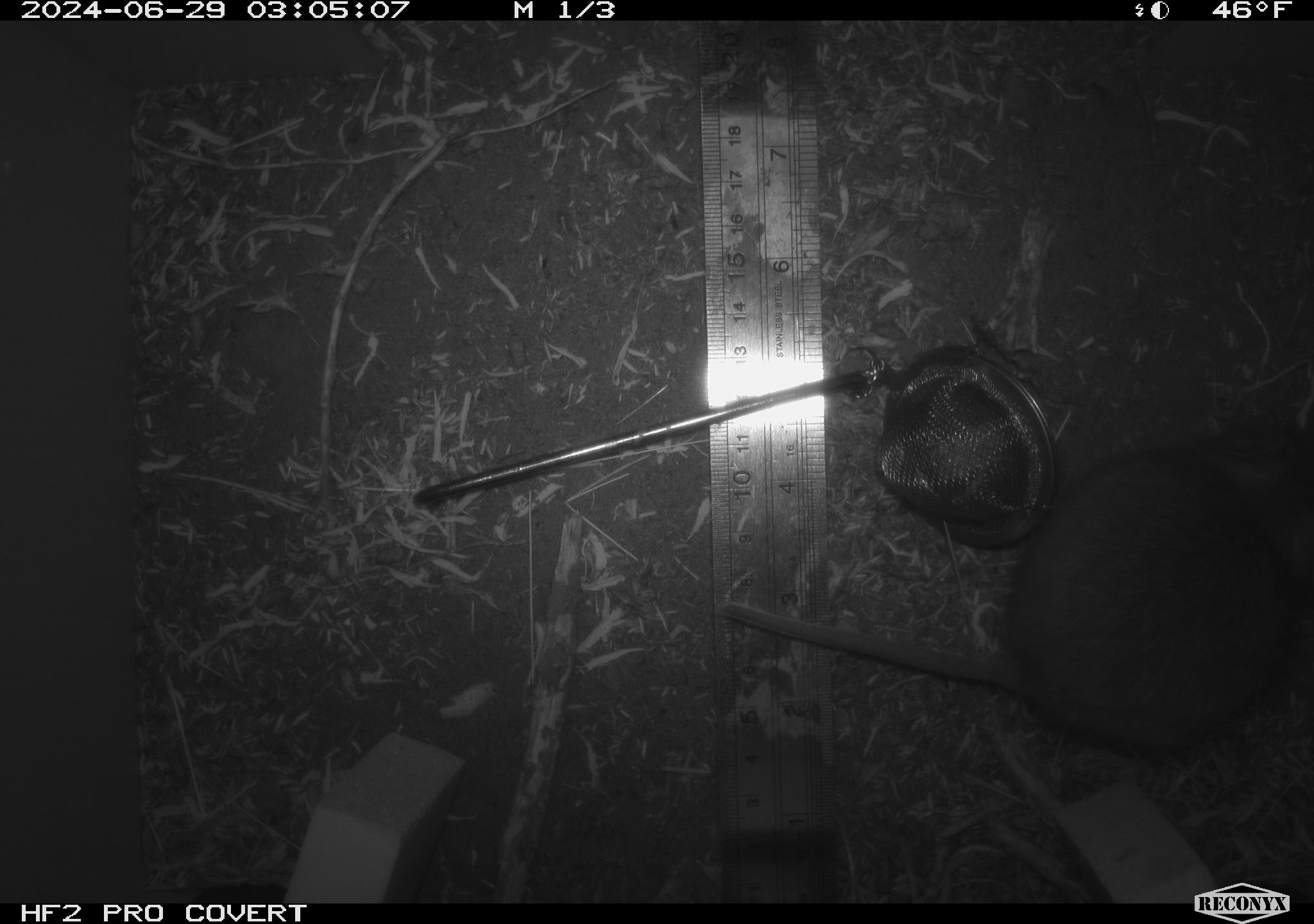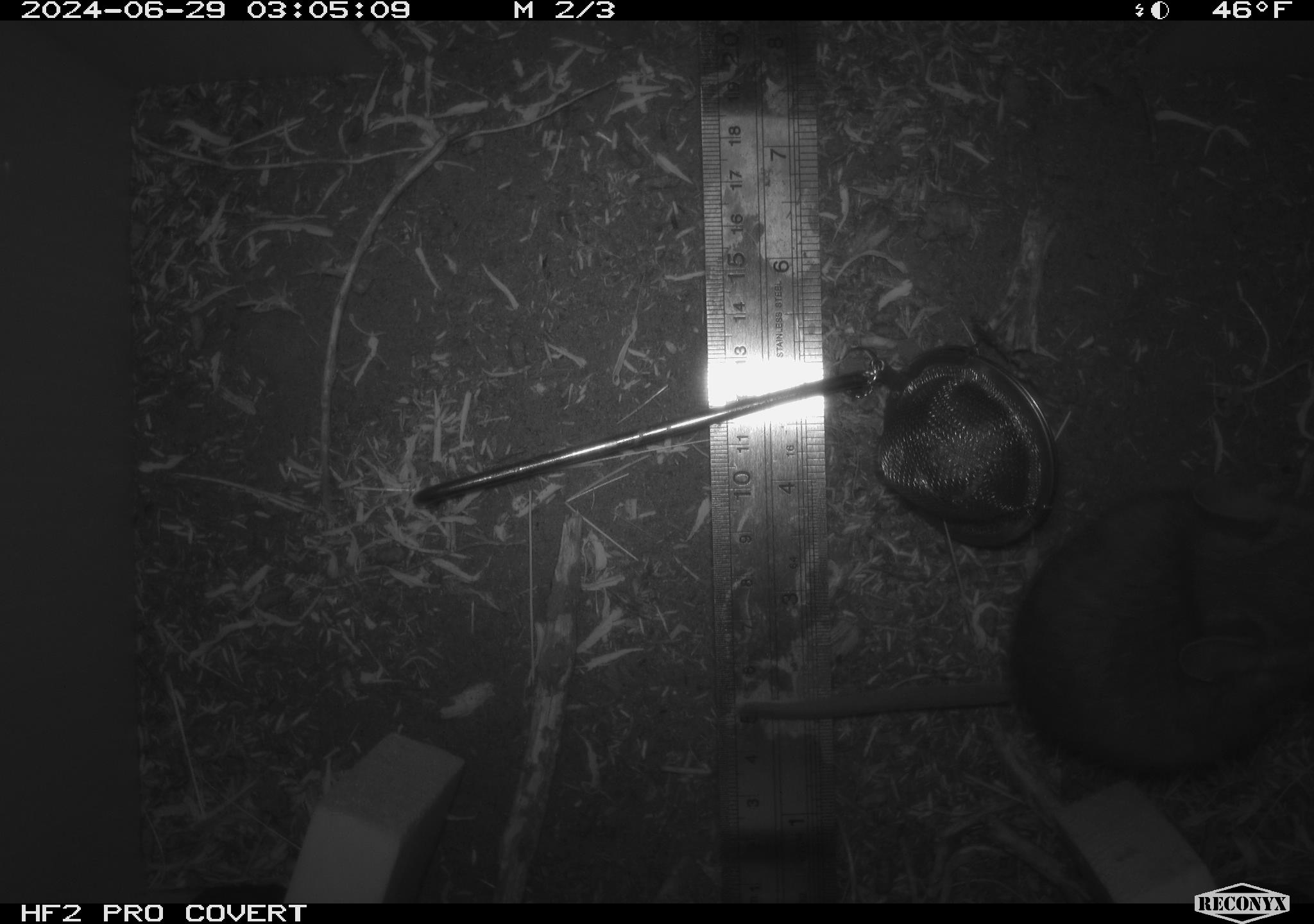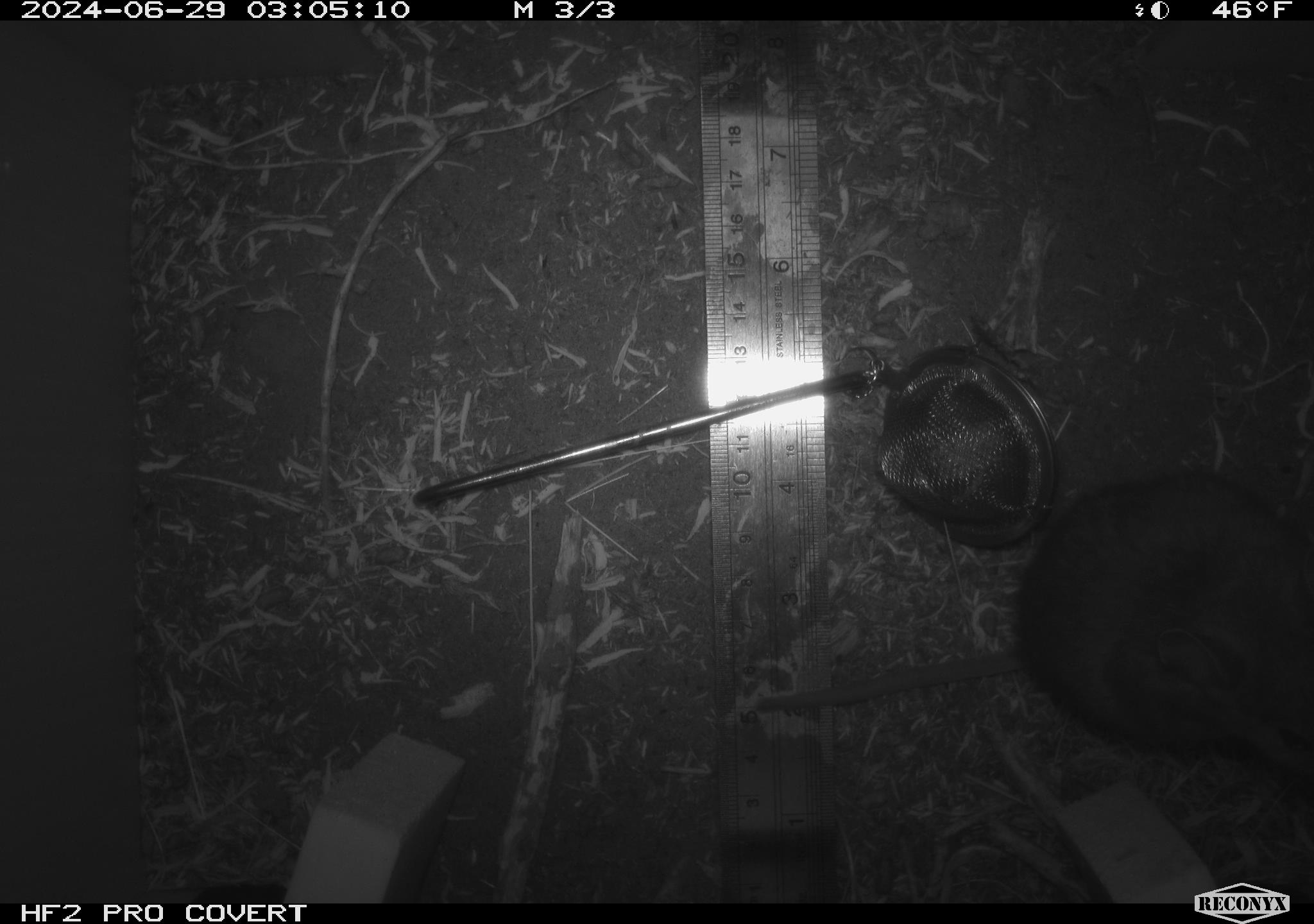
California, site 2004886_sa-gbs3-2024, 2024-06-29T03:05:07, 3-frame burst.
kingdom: Animalia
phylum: Chordata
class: Mammalia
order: Rodentia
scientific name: Rodentia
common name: mouse species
Mouse species (Rodentia).